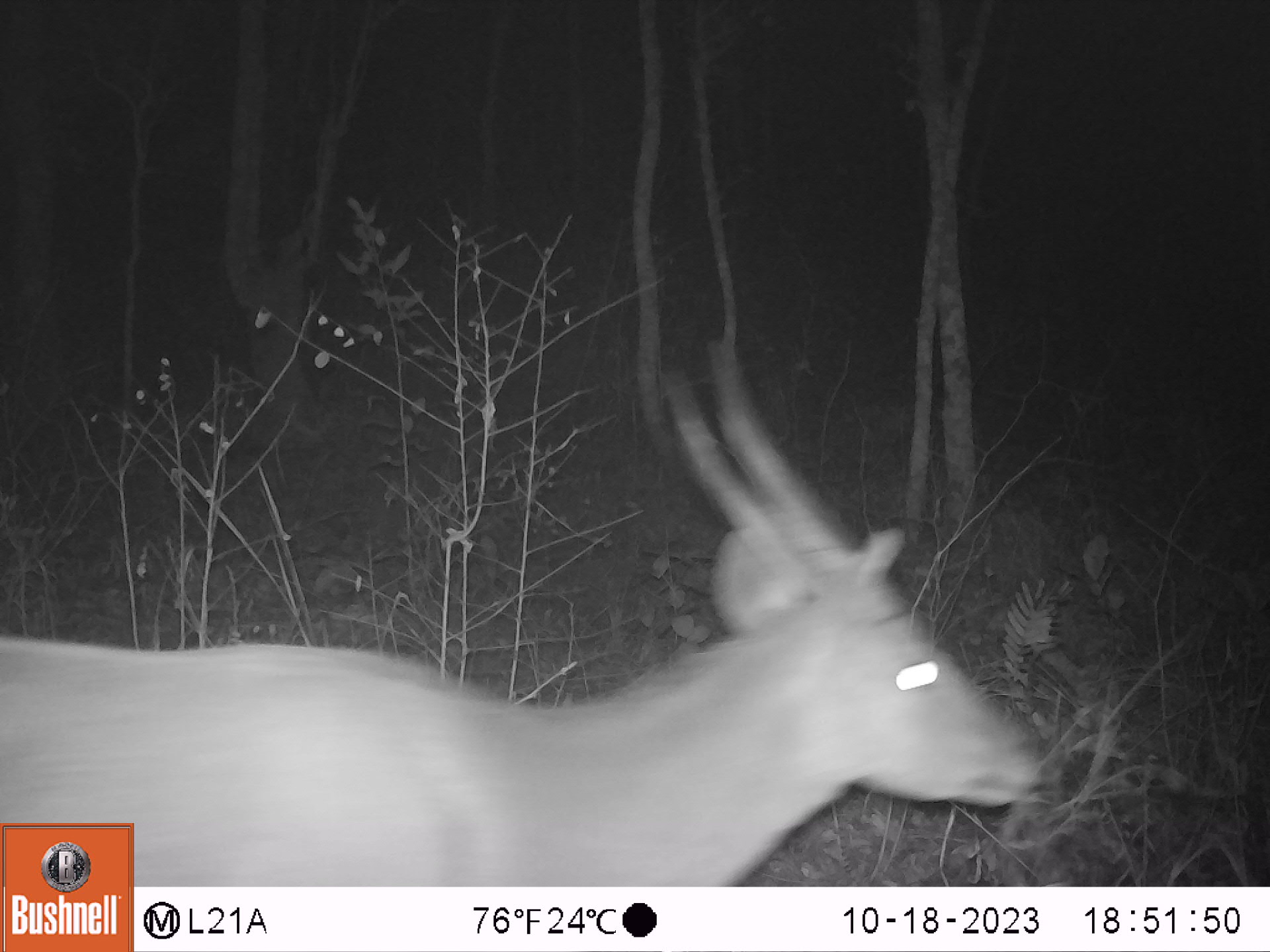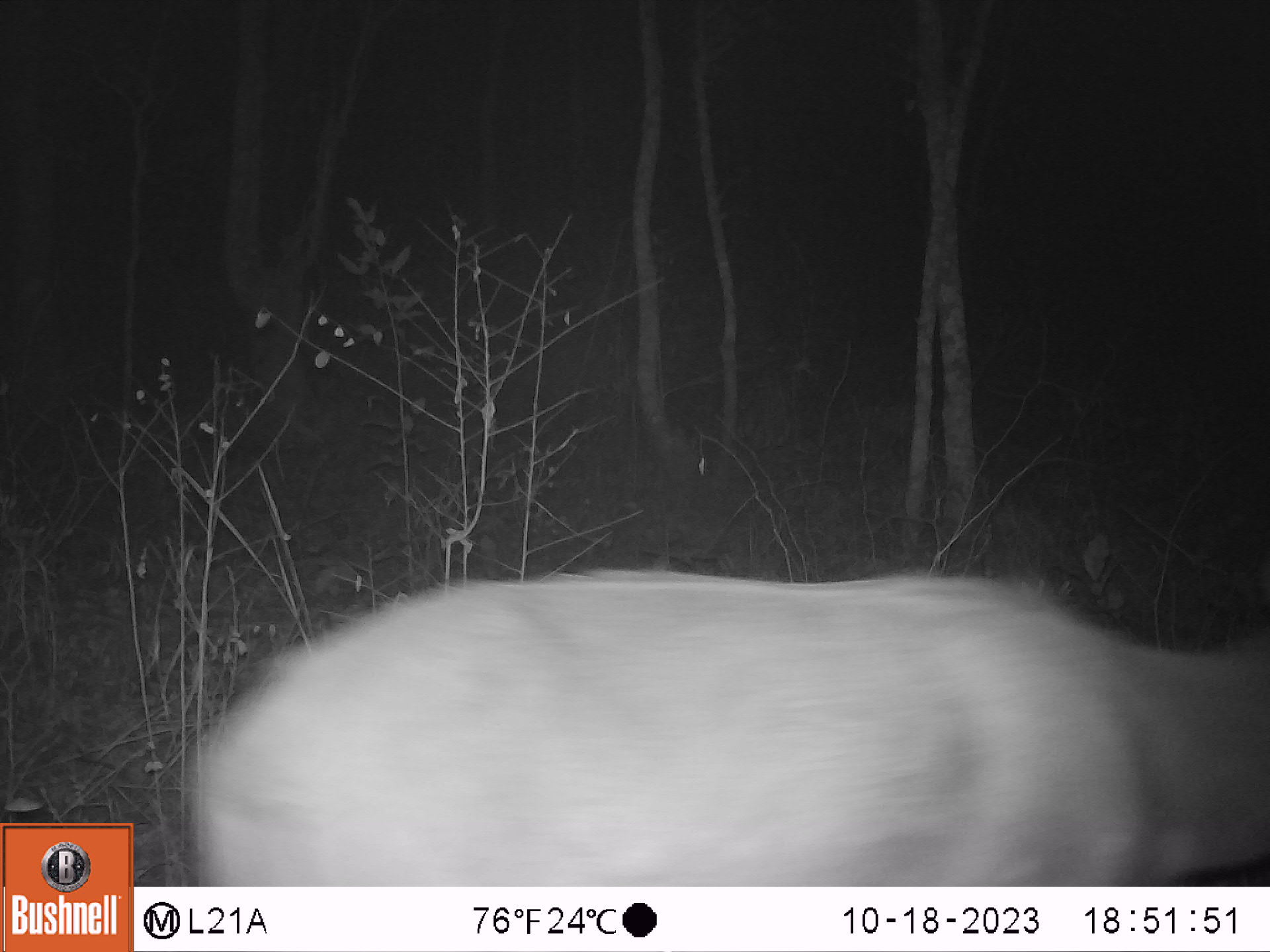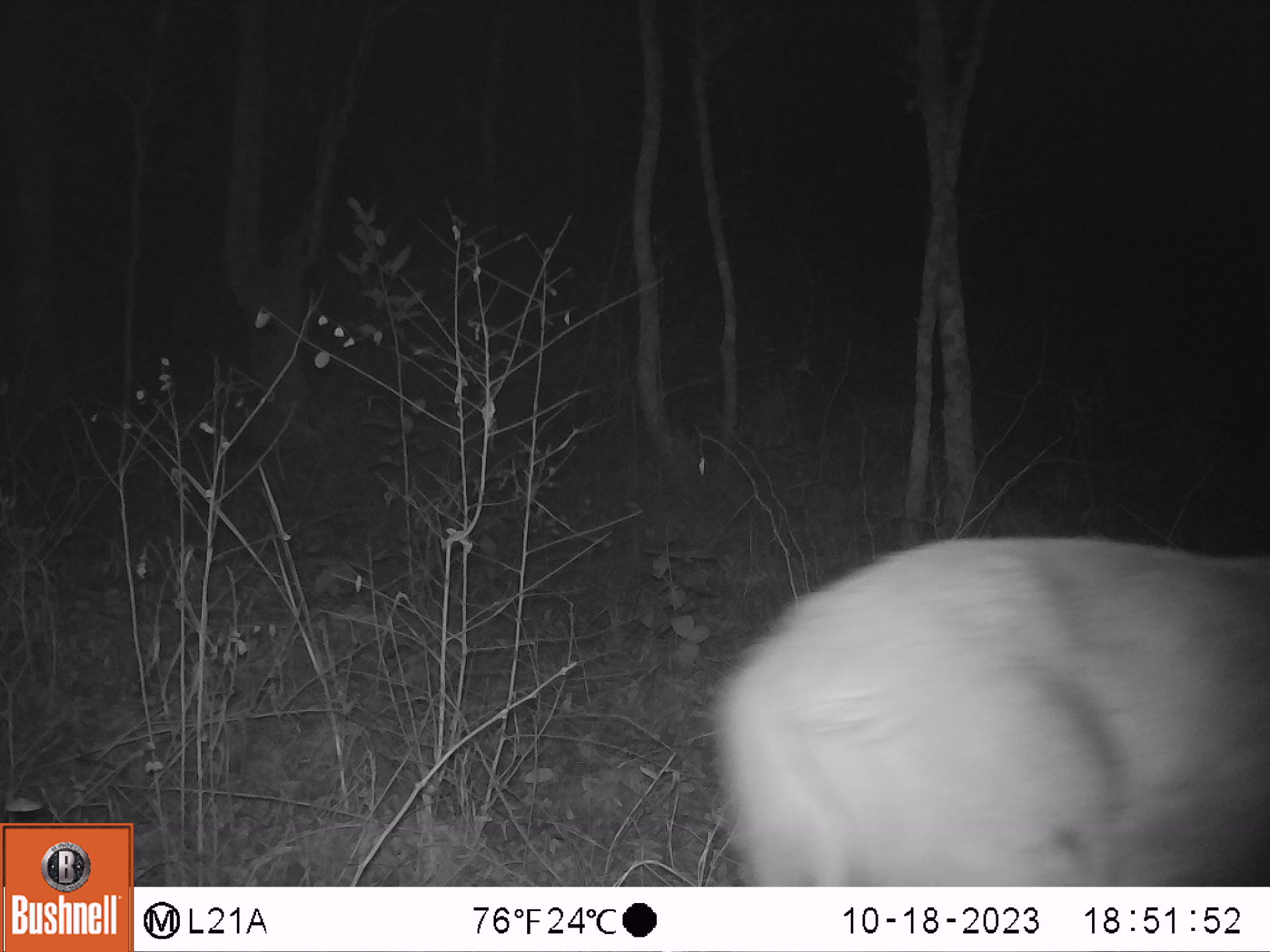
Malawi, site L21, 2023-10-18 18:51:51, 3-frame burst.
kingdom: Animalia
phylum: Chordata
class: Mammalia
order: Artiodactyla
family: Bovidae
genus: Tragelaphus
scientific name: Tragelaphus sylvaticus sylvaticus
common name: cape bushbuck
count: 1